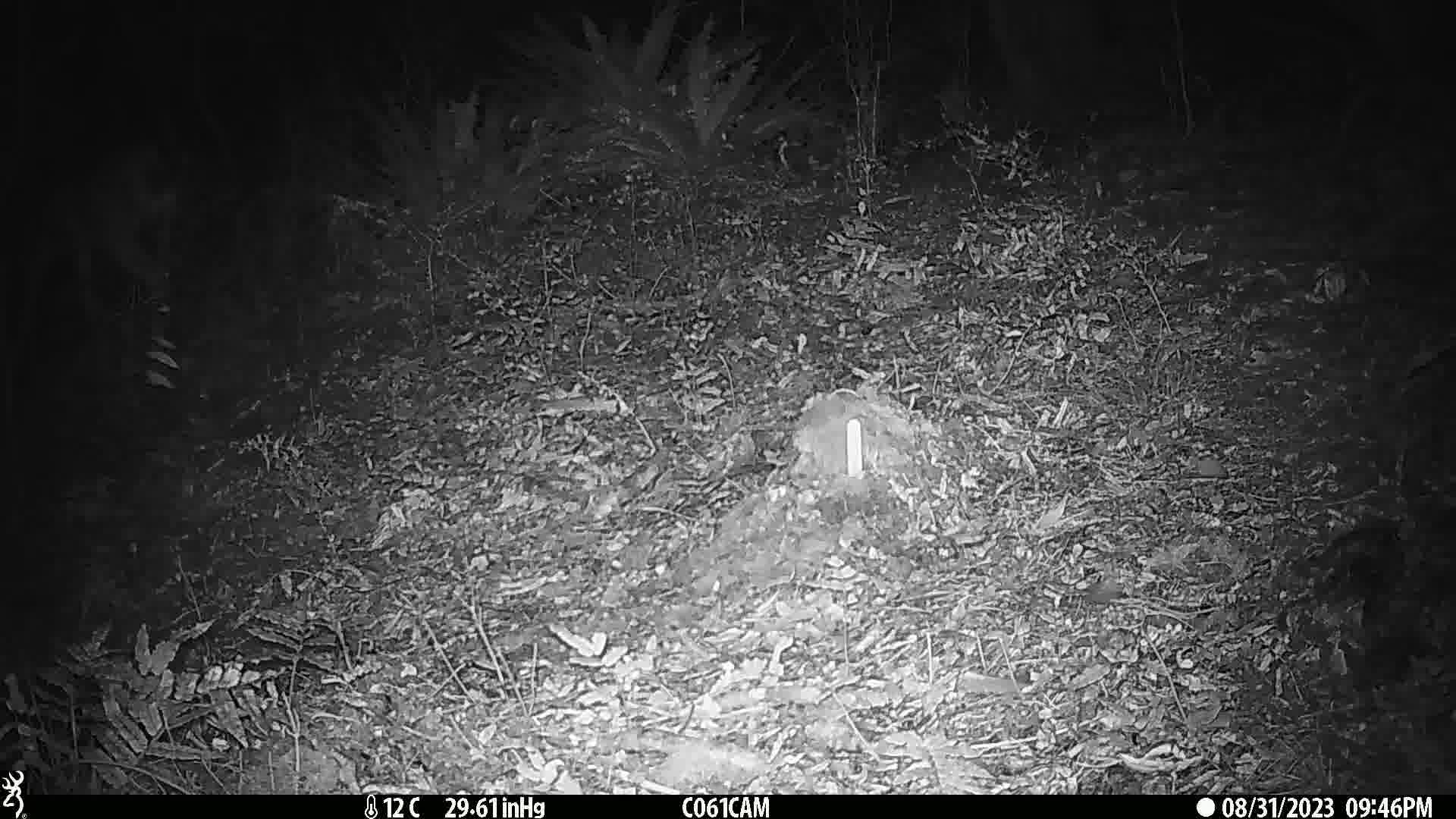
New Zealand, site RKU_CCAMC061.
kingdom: Animalia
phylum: Chordata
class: Mammalia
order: Artiodactyla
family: Cervidae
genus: Odocoileus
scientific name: Odocoileus virginianus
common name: white-tailed deer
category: white tailed deer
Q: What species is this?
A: White tailed deer (white-tailed deer) (Odocoileus virginianus).